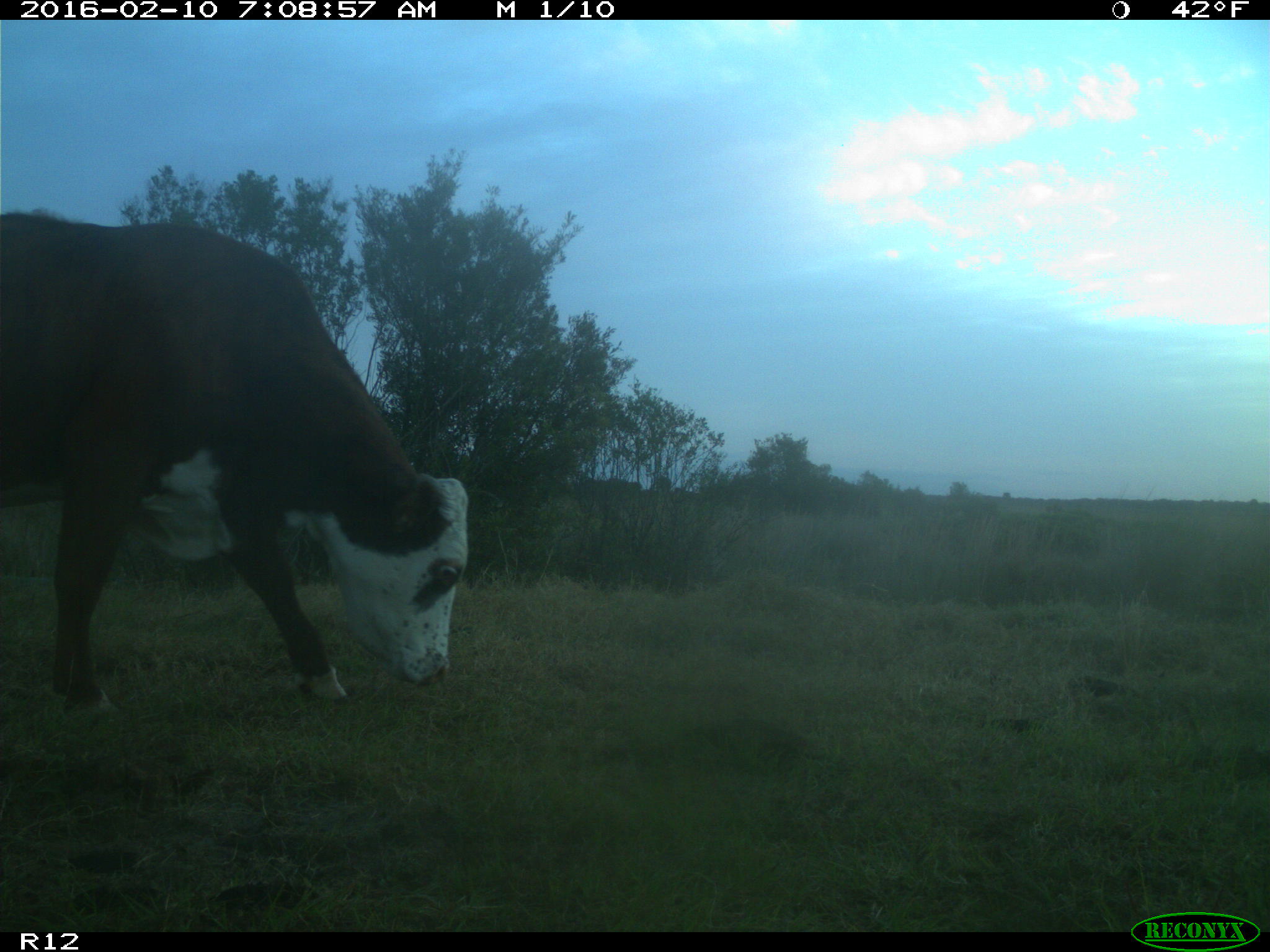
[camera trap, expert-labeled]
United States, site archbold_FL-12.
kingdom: Animalia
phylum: Chordata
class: Mammalia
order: Artiodactyla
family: Bovidae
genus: Bos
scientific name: Bos taurus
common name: domestic cow